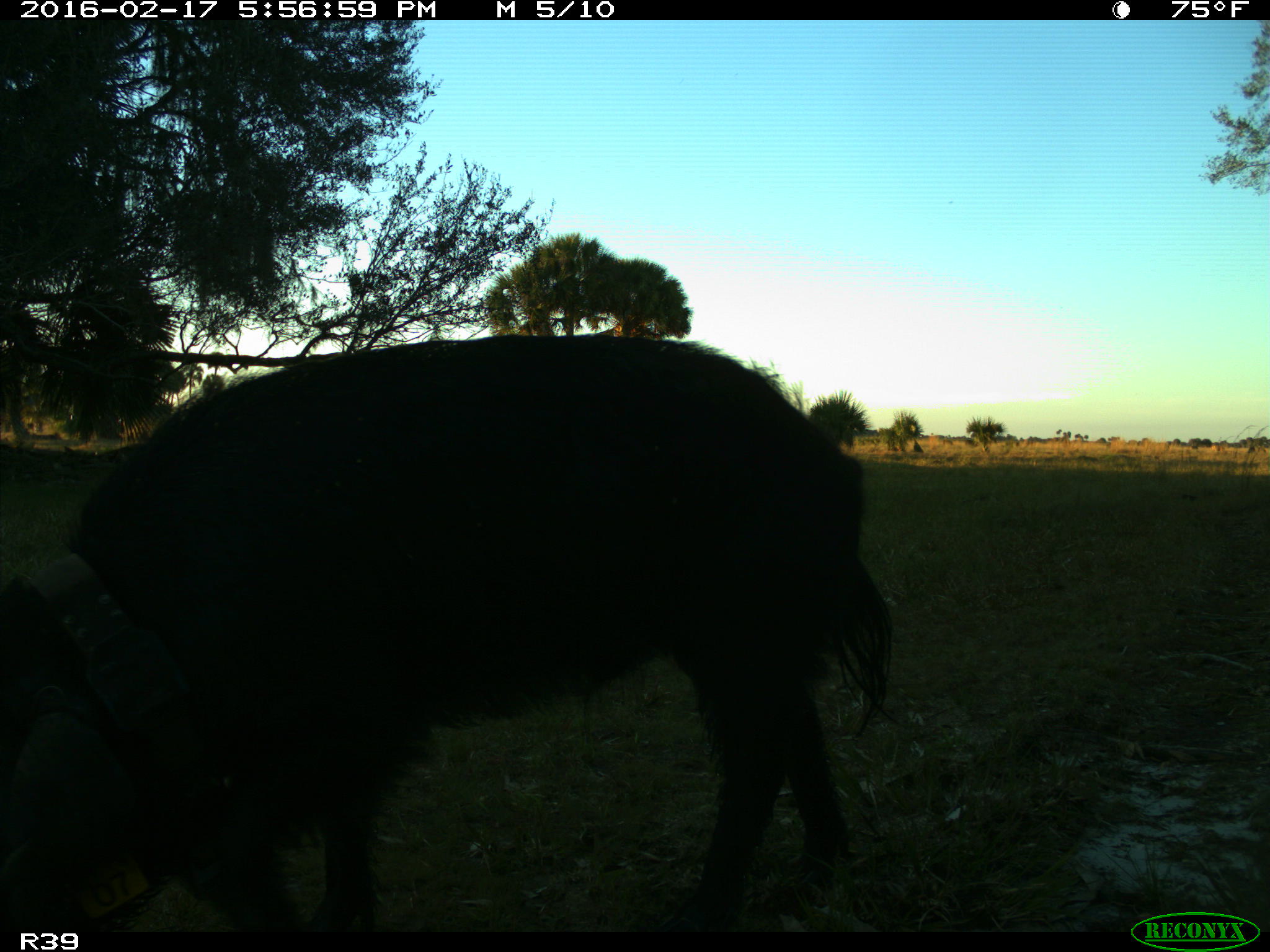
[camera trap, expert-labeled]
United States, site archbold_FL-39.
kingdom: Animalia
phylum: Chordata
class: Mammalia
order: Artiodactyla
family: Suidae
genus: Sus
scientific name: Sus scrofa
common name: wild boar